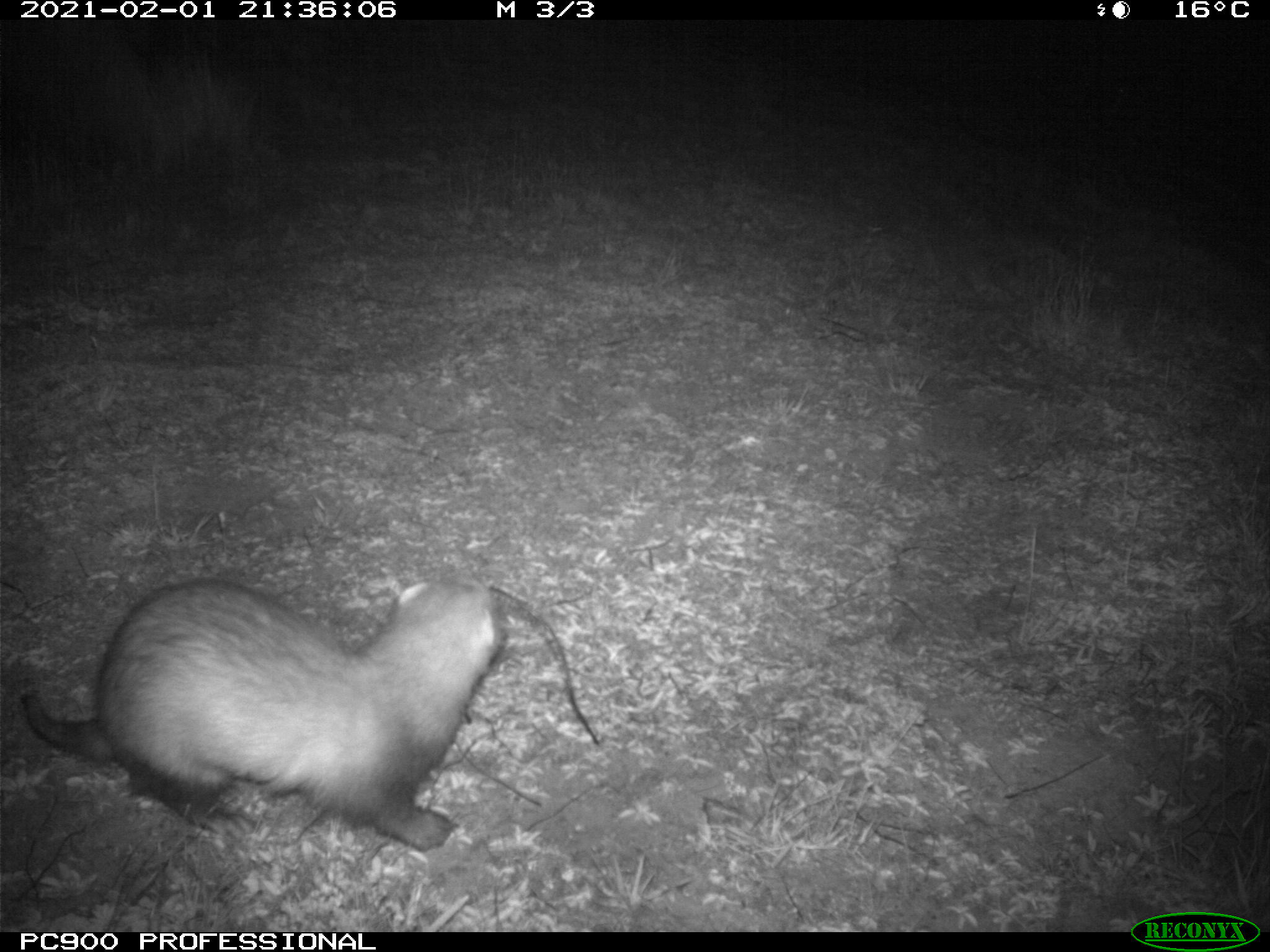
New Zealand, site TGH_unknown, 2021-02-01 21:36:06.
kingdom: Animalia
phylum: Chordata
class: Mammalia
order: Carnivora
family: Mustelidae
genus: Mustela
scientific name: Mustela furo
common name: ferret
Ferret (Mustela furo).